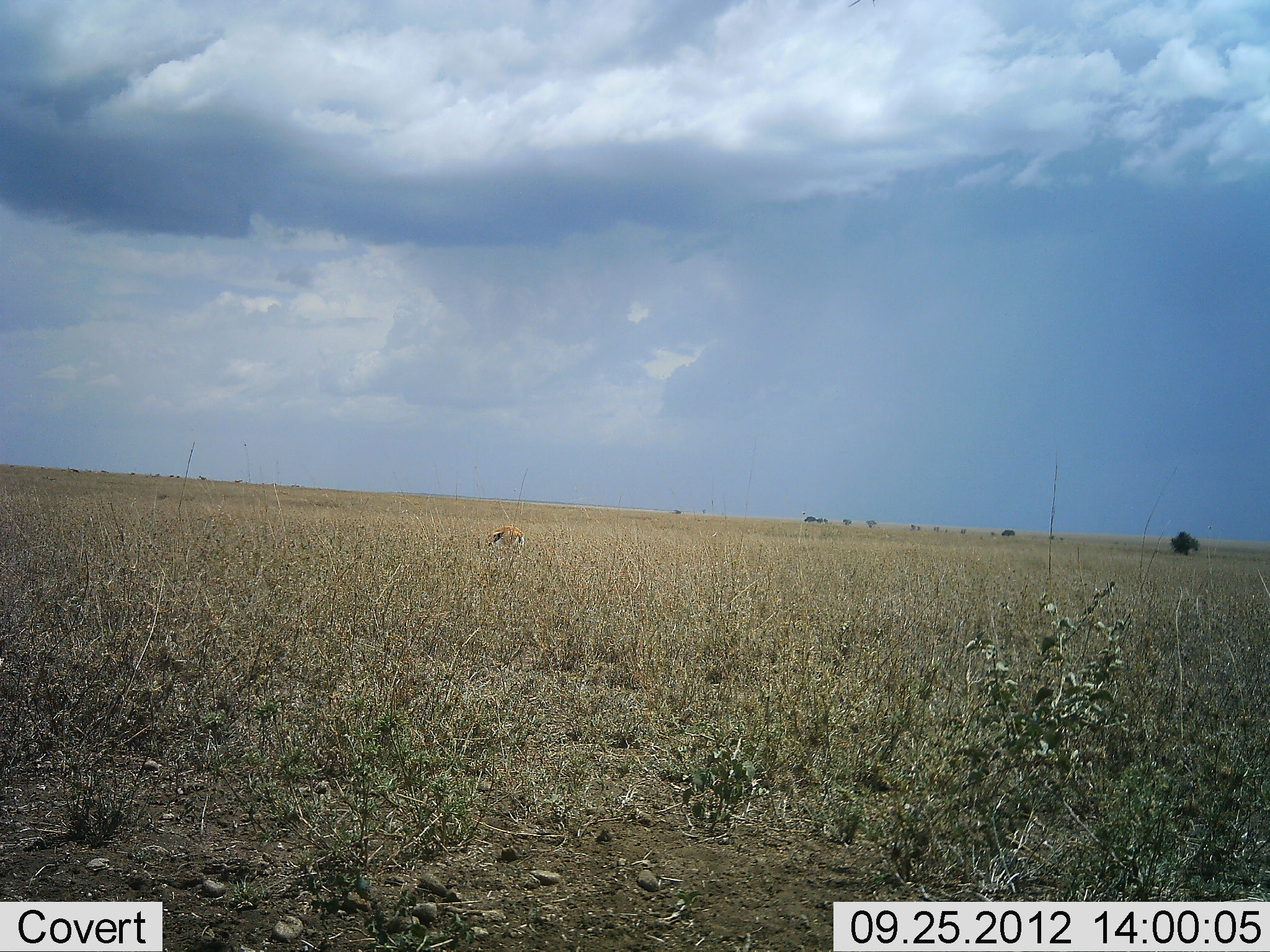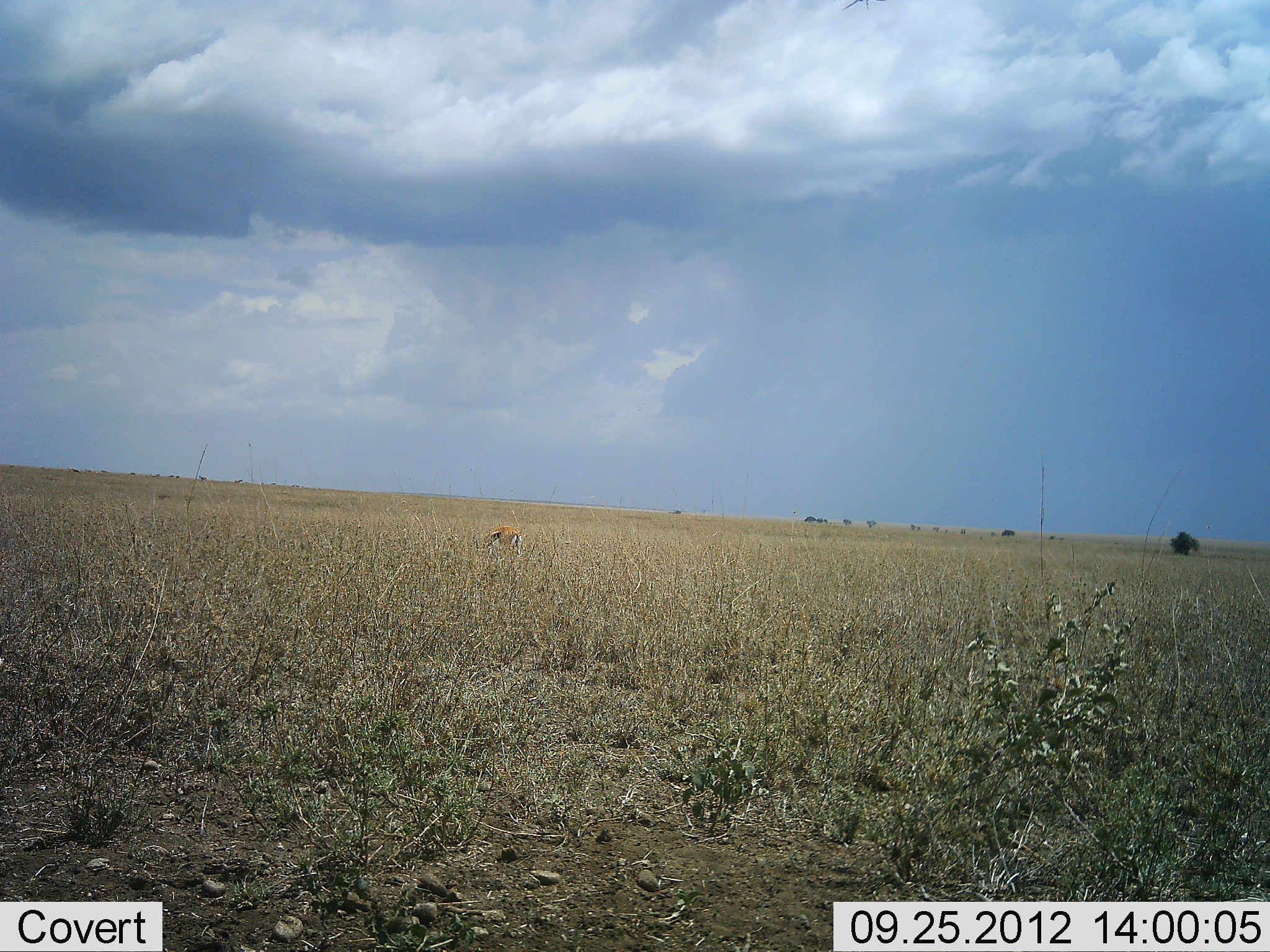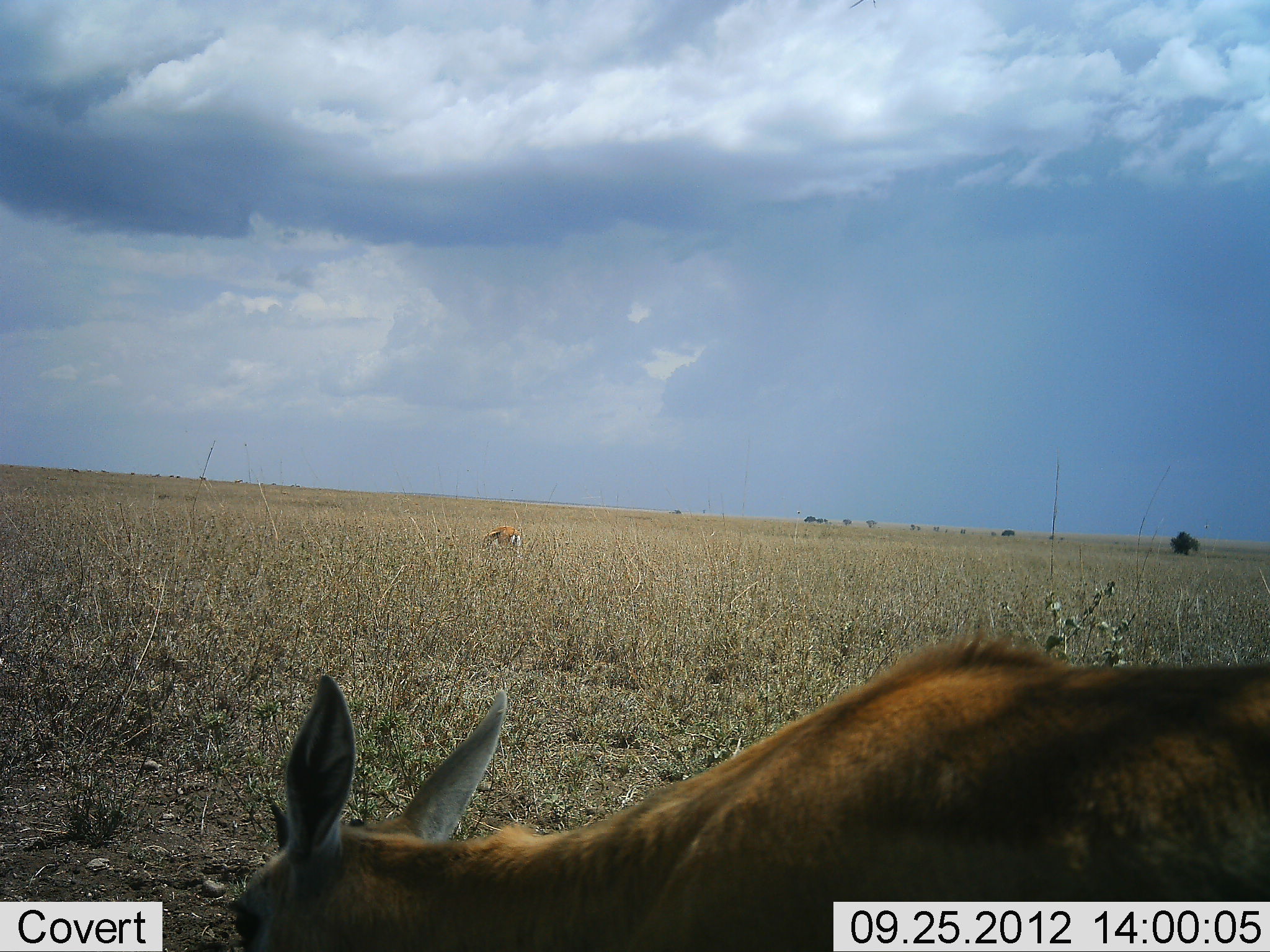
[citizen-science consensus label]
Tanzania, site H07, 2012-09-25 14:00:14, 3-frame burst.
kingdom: Animalia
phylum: Chordata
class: Mammalia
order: Artiodactyla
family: Bovidae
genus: Eudorcas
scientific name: Eudorcas thomsonii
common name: thomson's gazelle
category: gazellethomsons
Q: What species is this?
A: Gazellethomsons (thomson's gazelle) (Eudorcas thomsonii).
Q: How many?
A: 2.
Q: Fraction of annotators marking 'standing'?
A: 20%.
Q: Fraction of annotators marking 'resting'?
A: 0%.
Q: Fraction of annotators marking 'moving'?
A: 20%.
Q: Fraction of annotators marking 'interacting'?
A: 0%.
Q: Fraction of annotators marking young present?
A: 0%.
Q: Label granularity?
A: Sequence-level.